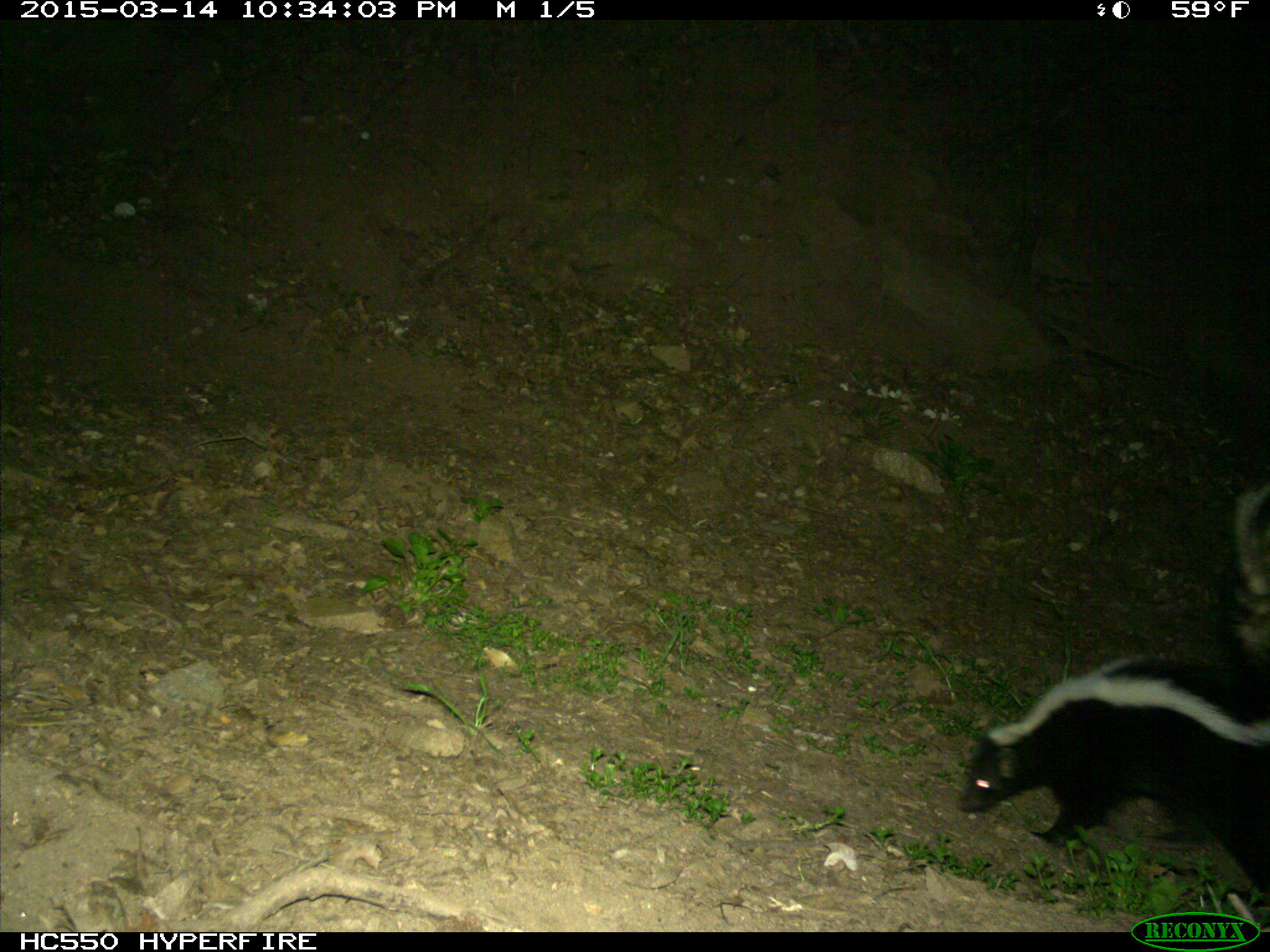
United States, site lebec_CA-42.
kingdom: Animalia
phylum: Chordata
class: Mammalia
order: Carnivora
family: Mephitidae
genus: Mephitis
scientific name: Mephitis mephitis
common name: striped skunk